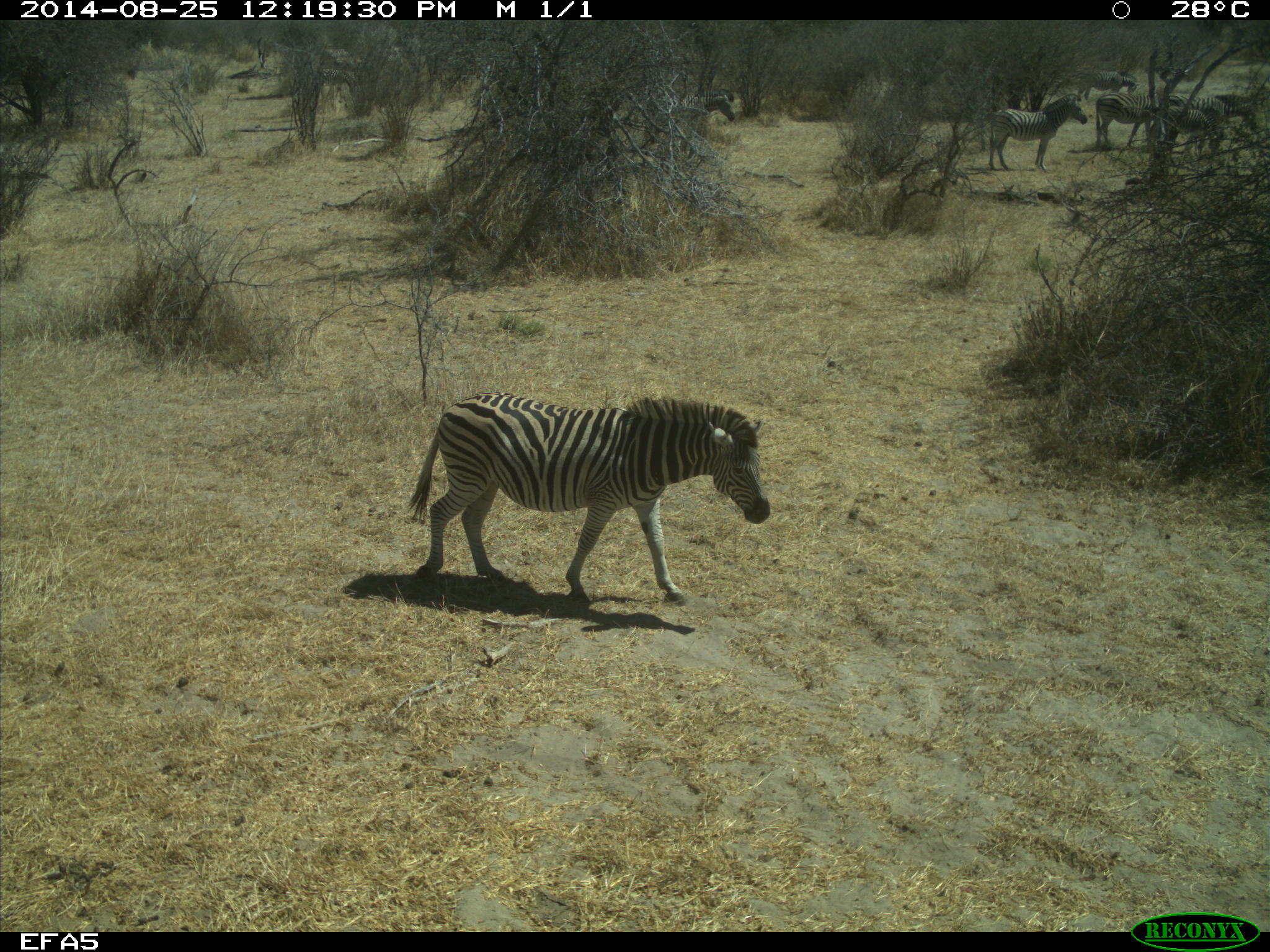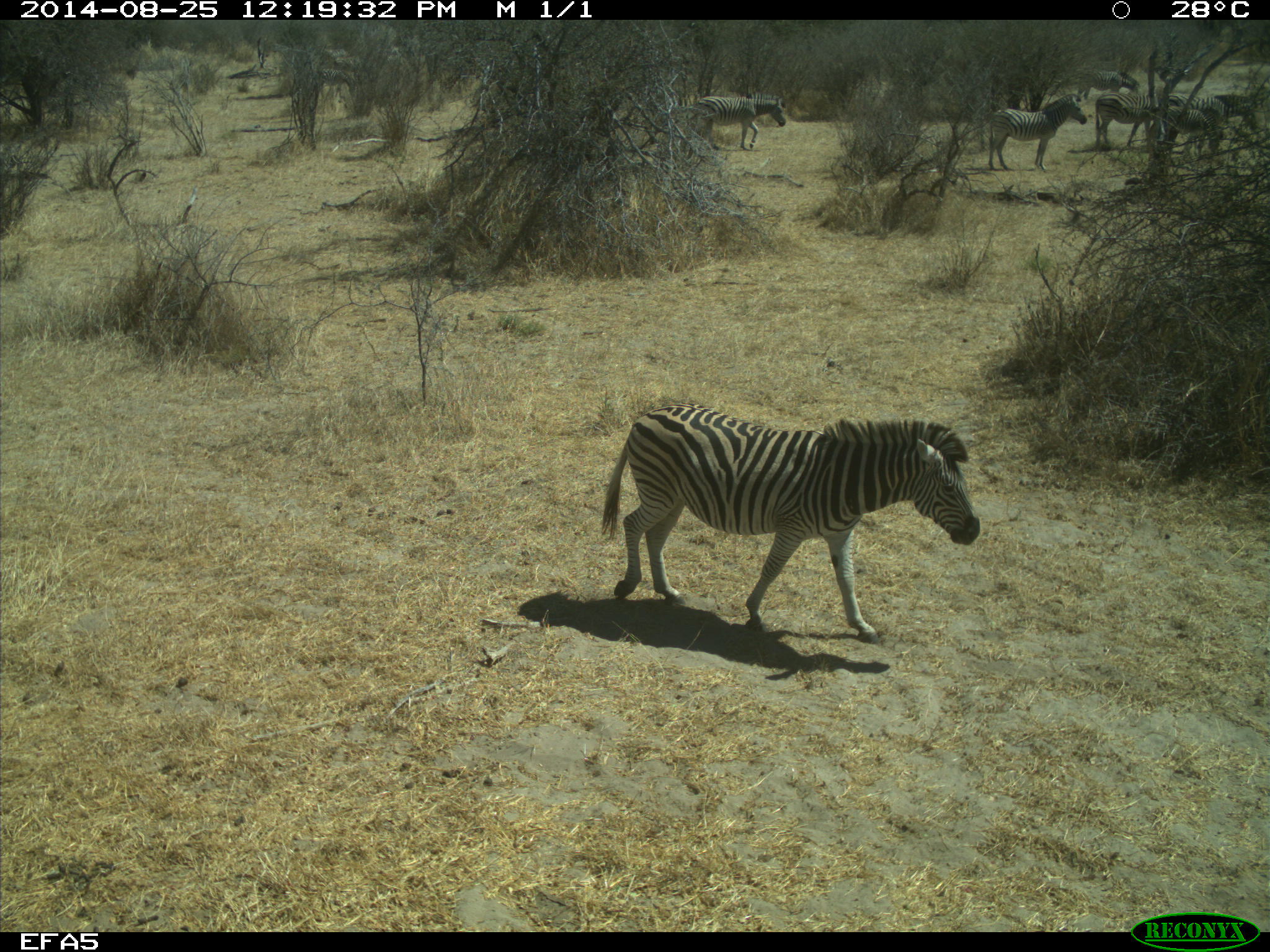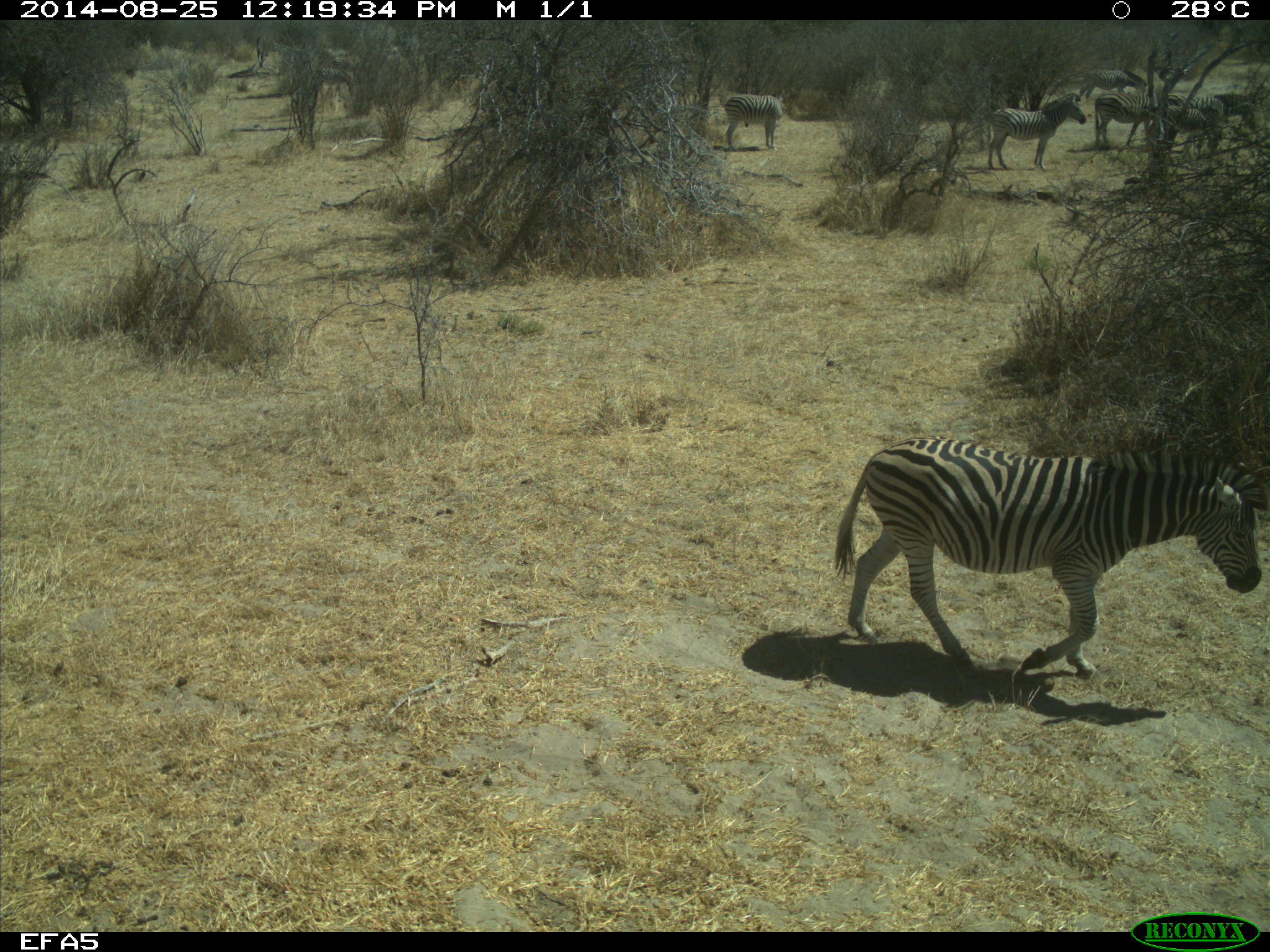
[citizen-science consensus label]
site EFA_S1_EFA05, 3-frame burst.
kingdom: Animalia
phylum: Chordata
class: Mammalia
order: Perissodactyla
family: Equidae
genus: Equus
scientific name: Equus quagga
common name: plains zebra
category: zebraplains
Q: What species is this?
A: Zebraplains (plains zebra) (Equus quagga).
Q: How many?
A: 6.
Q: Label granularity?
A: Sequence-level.